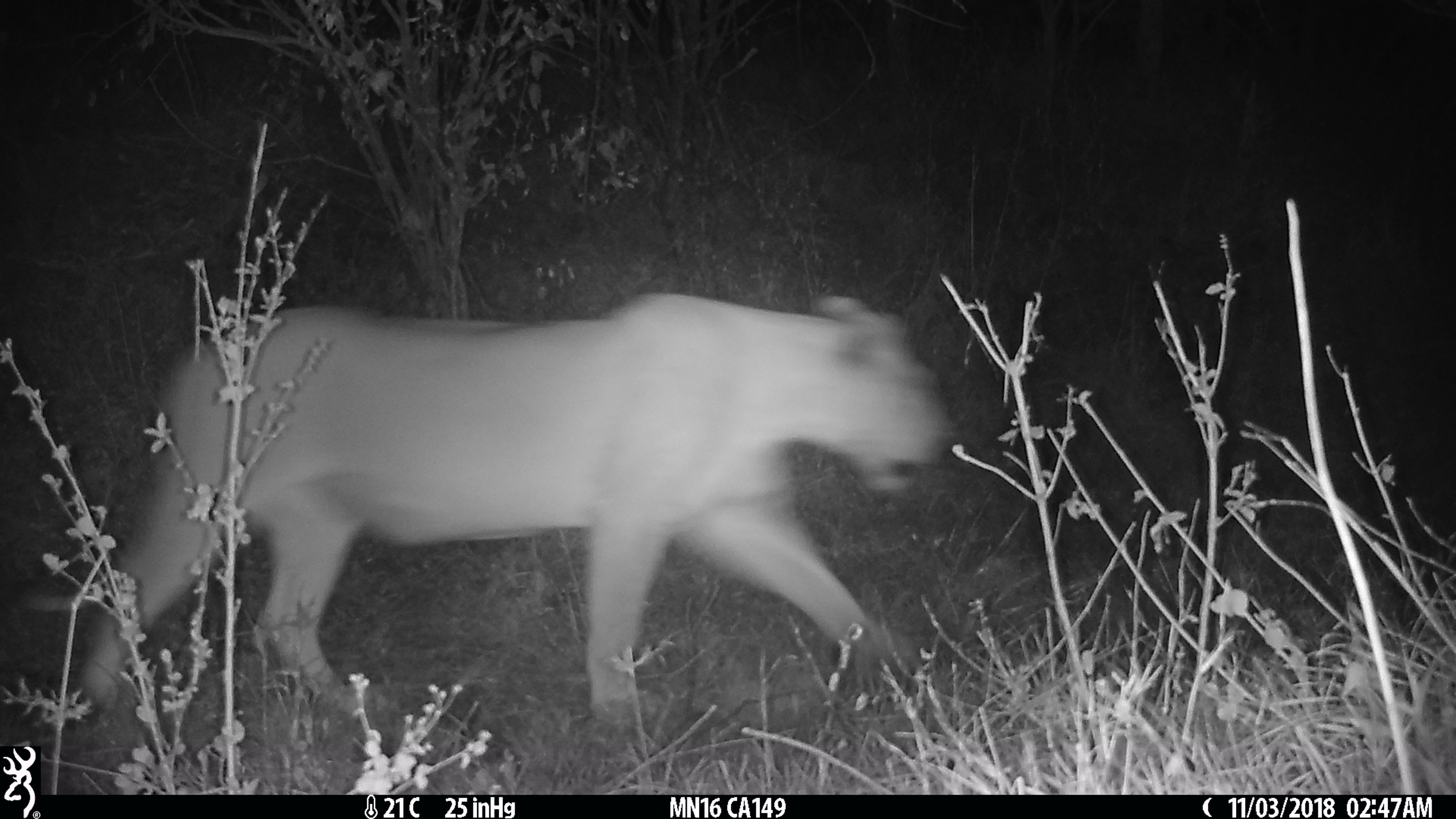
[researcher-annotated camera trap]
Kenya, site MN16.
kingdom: Animalia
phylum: Chordata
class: Mammalia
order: Carnivora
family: Felidae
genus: Panthera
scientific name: Panthera leo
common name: lion